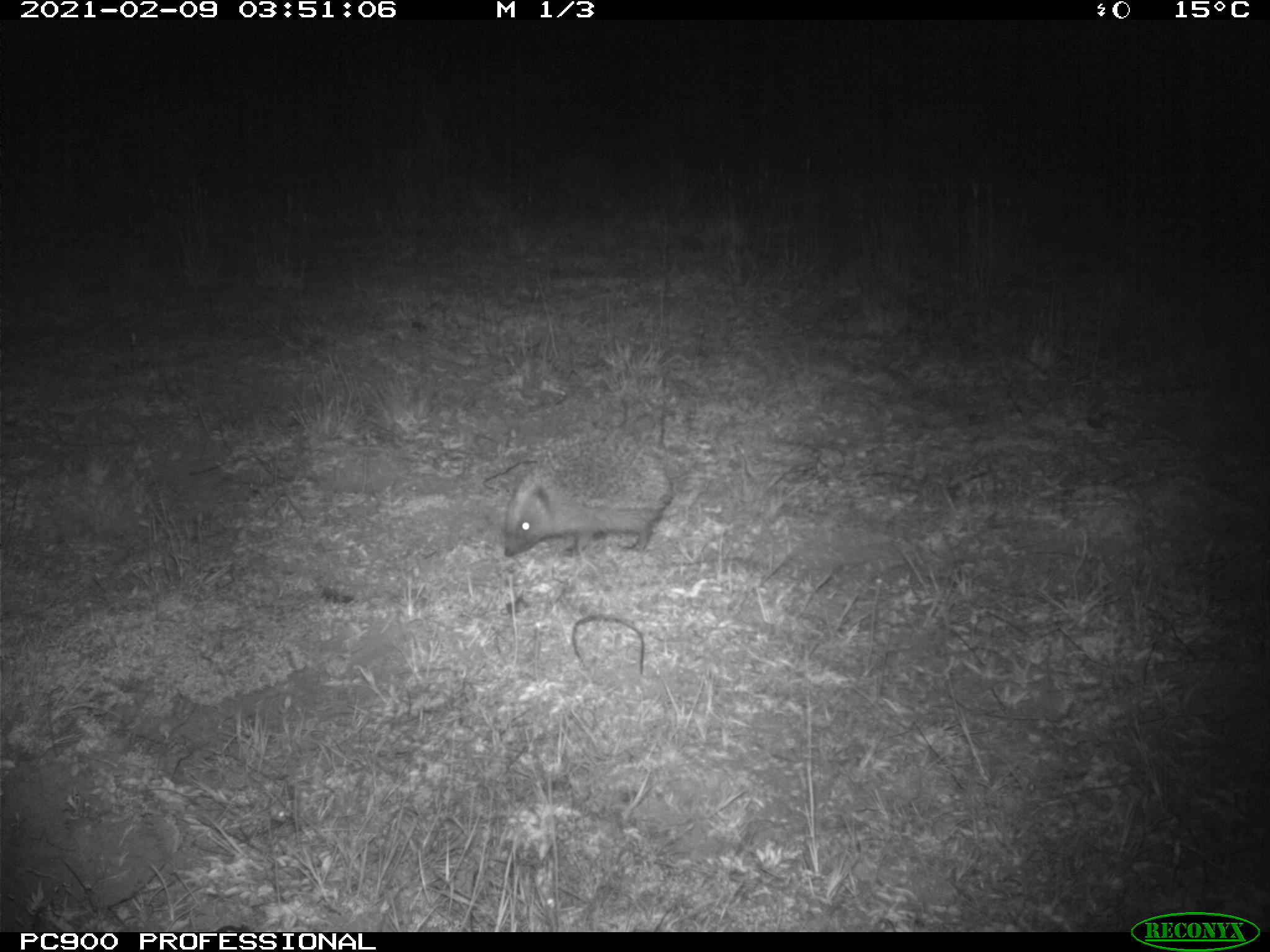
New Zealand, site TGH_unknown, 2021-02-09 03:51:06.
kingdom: Animalia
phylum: Chordata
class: Mammalia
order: Eulipotyphla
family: Erinaceidae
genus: Erinaceus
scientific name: Erinaceus europaeus europaeus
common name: european hedgehog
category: hedgehog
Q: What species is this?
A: Hedgehog (european hedgehog) (Erinaceus europaeus europaeus).